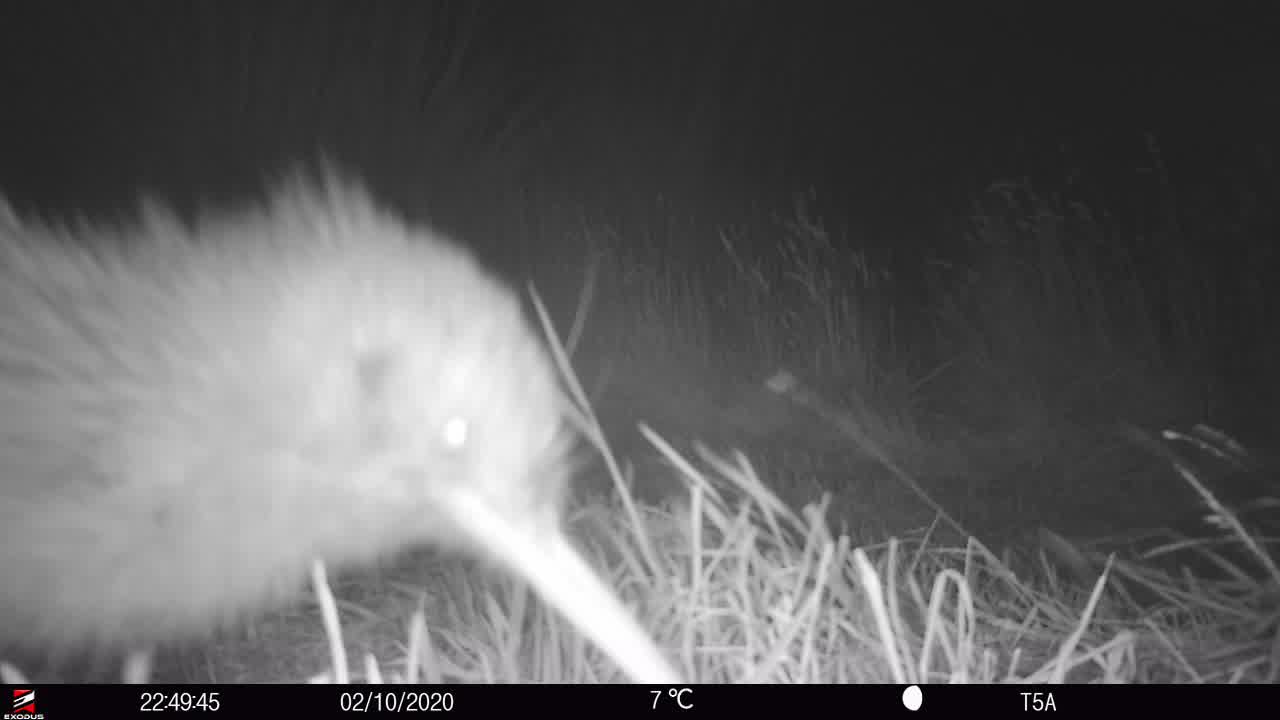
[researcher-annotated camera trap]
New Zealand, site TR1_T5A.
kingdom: Animalia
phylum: Chordata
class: Aves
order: Apterygiformes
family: Apterygidae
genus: Apteryx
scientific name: Apteryx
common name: kiwi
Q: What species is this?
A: Kiwi (Apteryx).